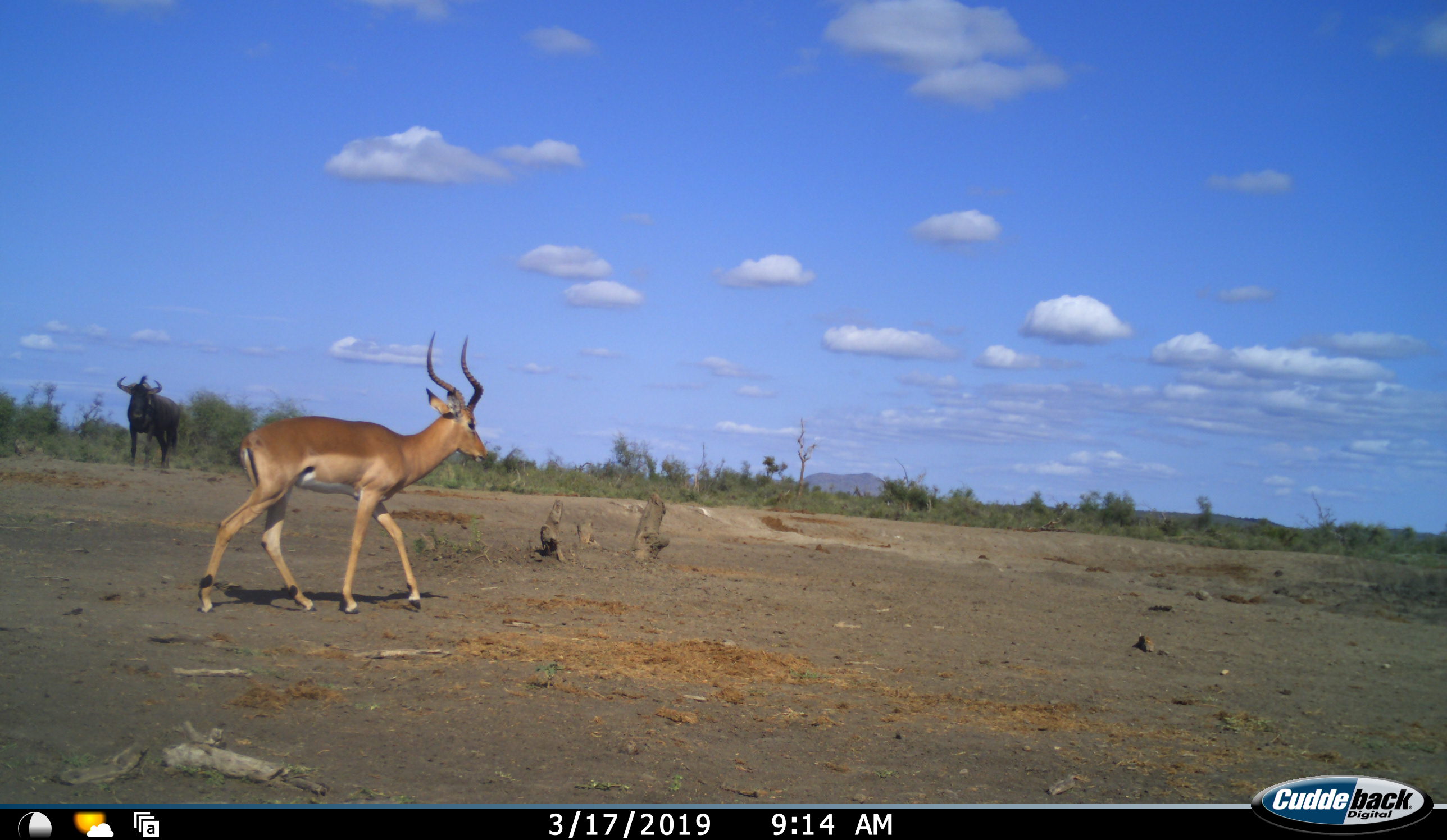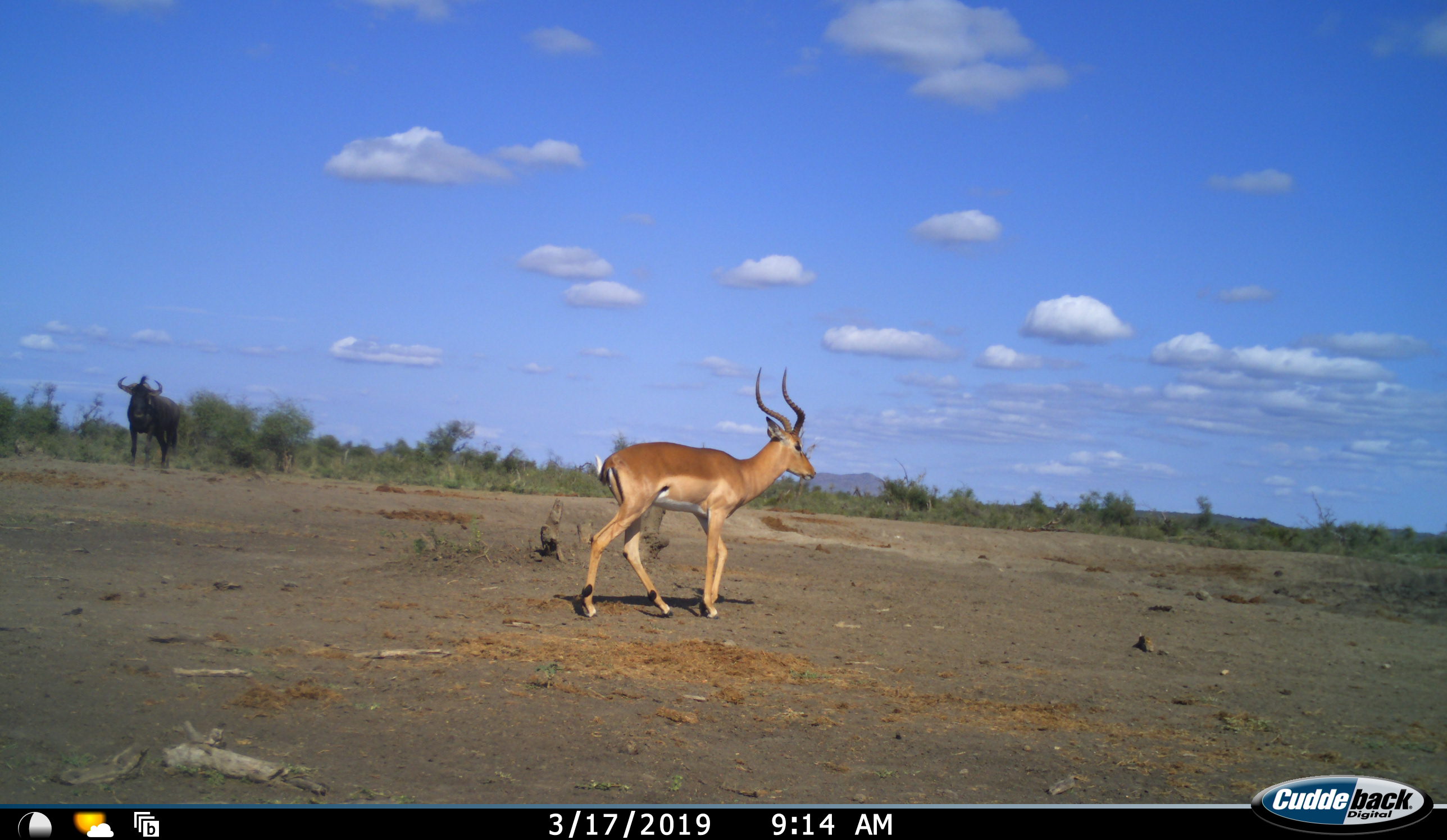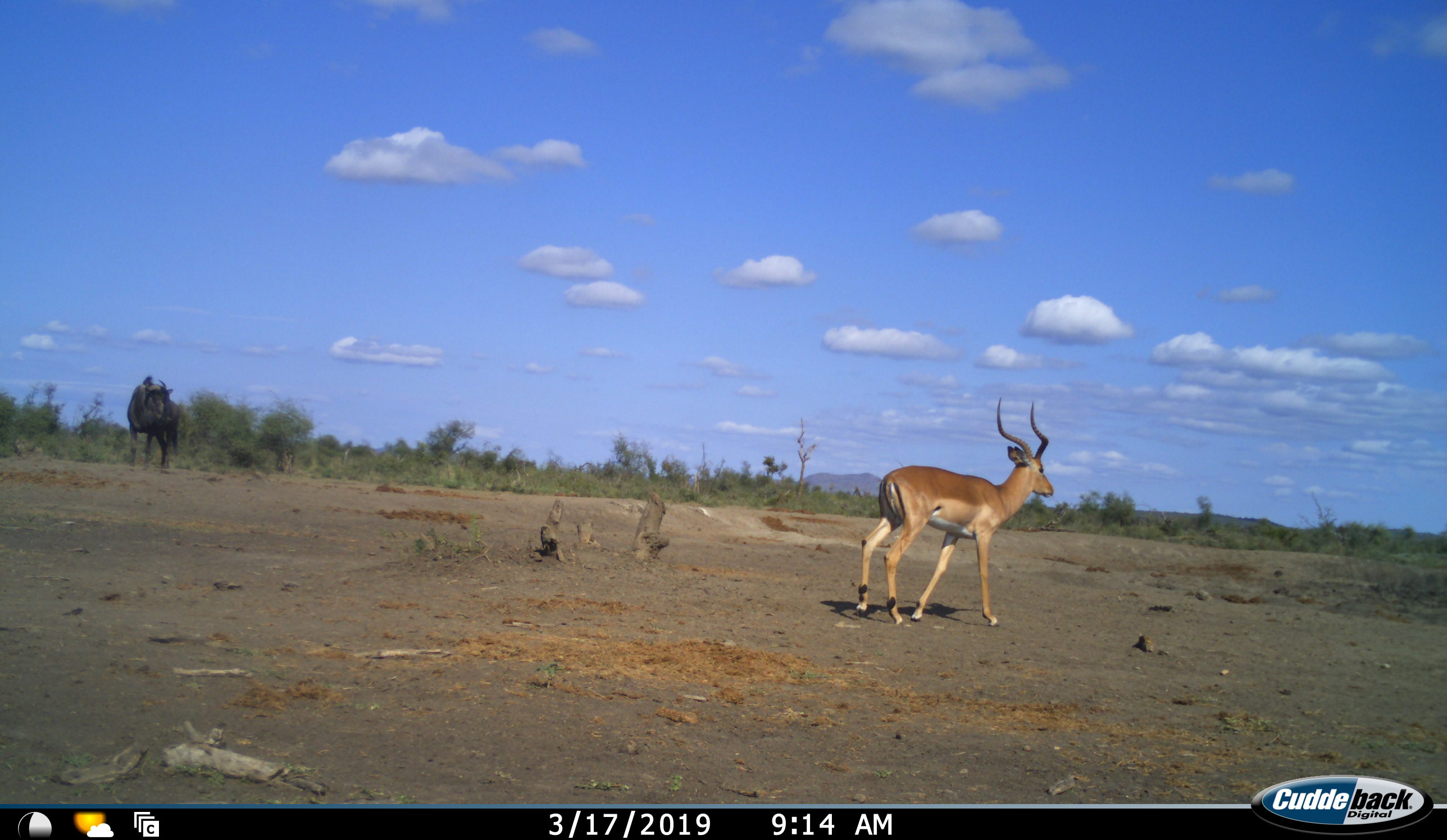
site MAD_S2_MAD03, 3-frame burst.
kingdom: Animalia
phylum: Chordata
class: Mammalia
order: Artiodactyla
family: Bovidae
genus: Aepyceros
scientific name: Aepyceros melampus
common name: impala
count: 1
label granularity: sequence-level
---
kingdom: Animalia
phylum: Chordata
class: Mammalia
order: Artiodactyla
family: Bovidae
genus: Connochaetes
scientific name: Connochaetes taurinus taurinus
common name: blue wildebeest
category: wildebeestblue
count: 1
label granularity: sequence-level